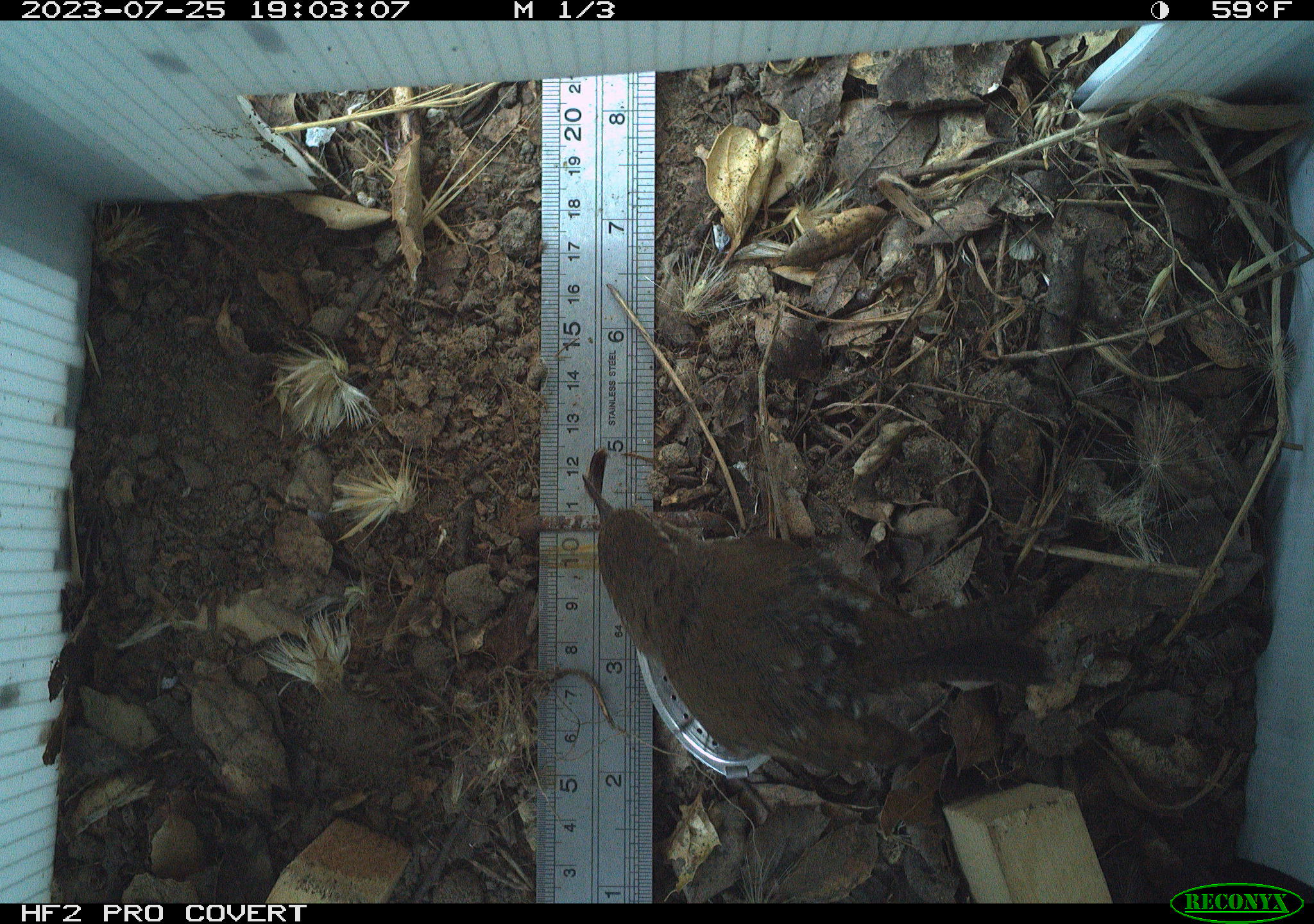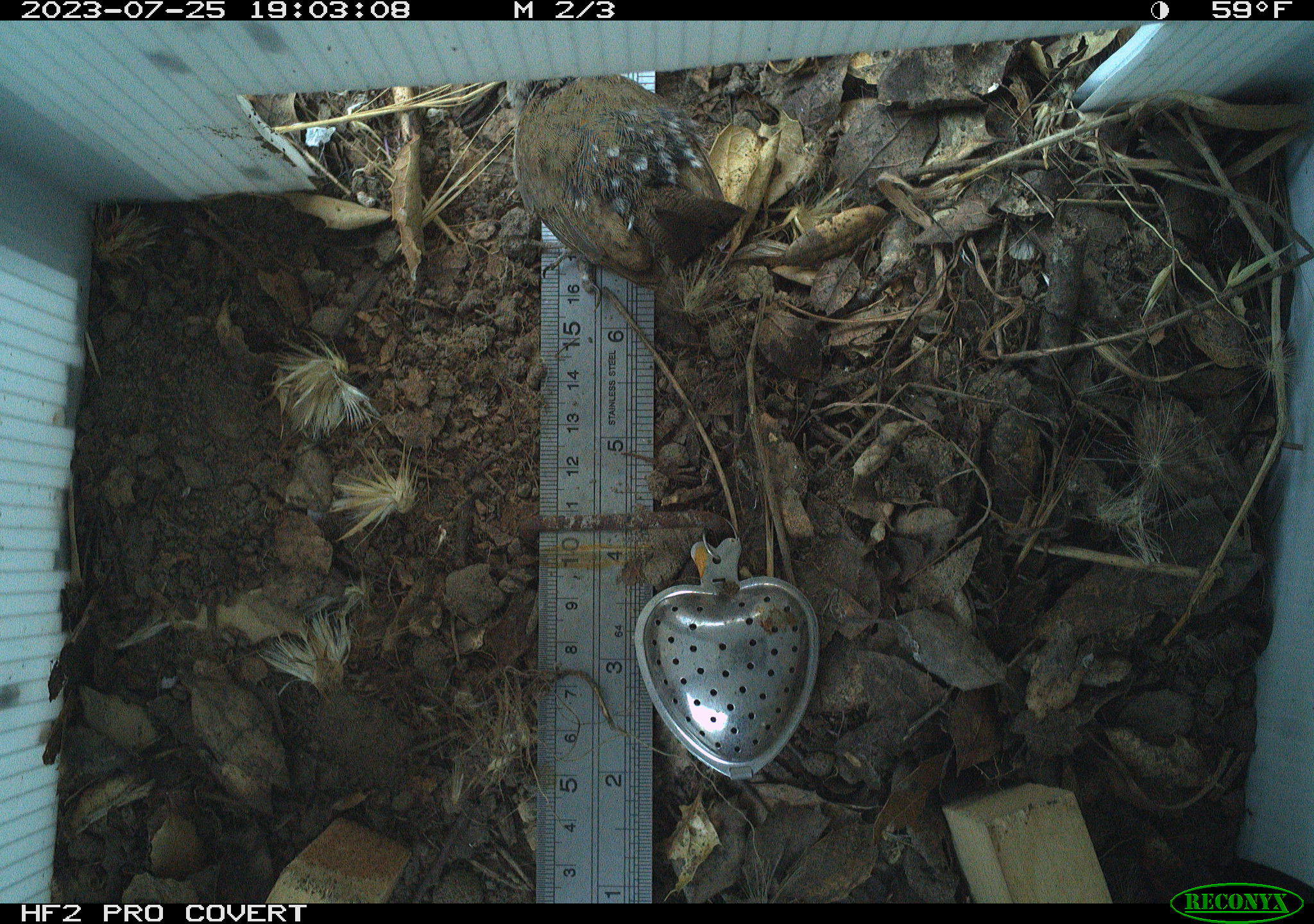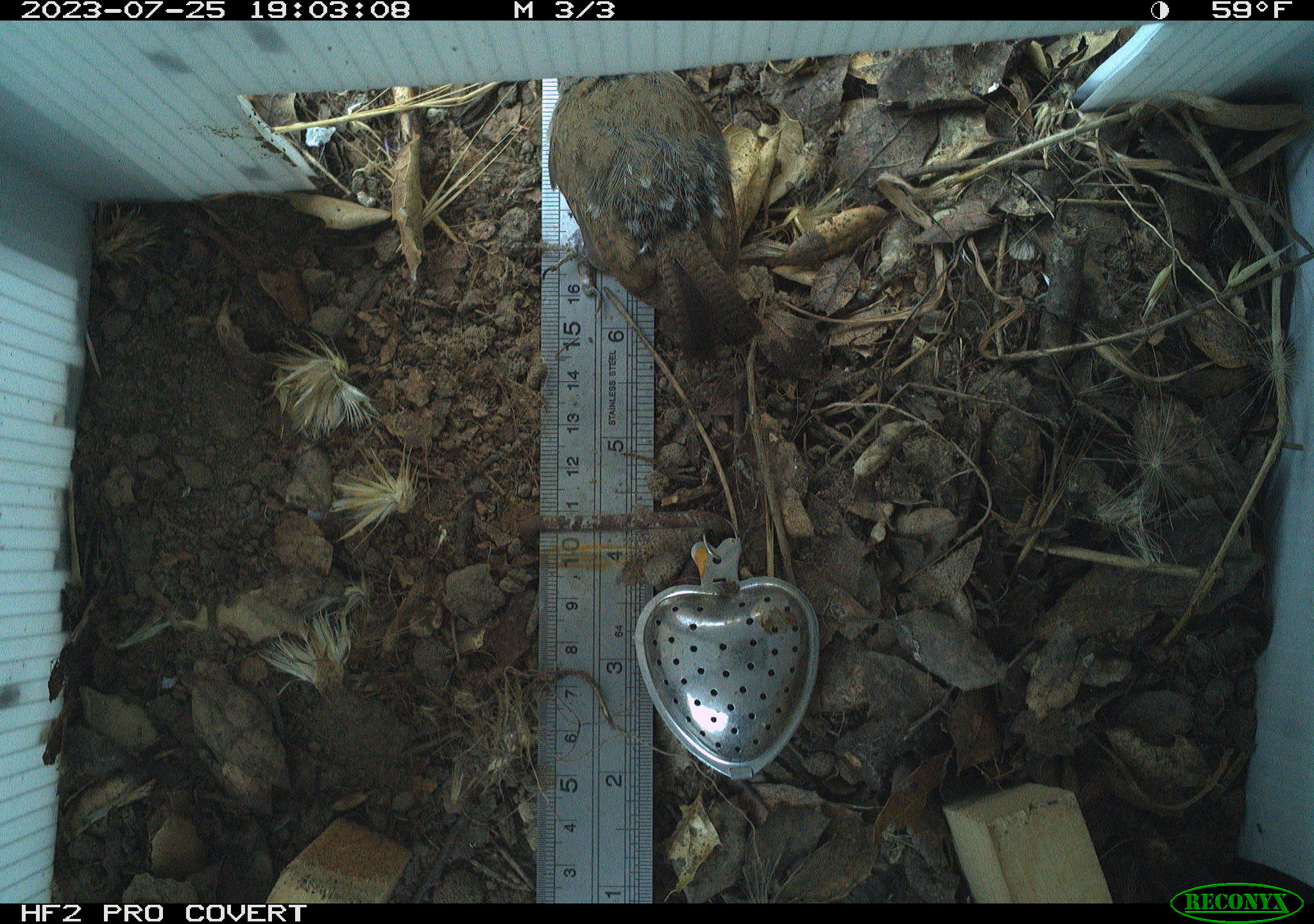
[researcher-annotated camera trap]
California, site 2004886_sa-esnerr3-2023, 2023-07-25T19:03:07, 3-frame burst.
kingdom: Animalia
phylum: Chordata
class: Aves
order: Passeriformes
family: Troglodytidae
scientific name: Troglodytidae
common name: wren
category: troglodytidae family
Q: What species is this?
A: Troglodytidae family (wren) (Troglodytidae).